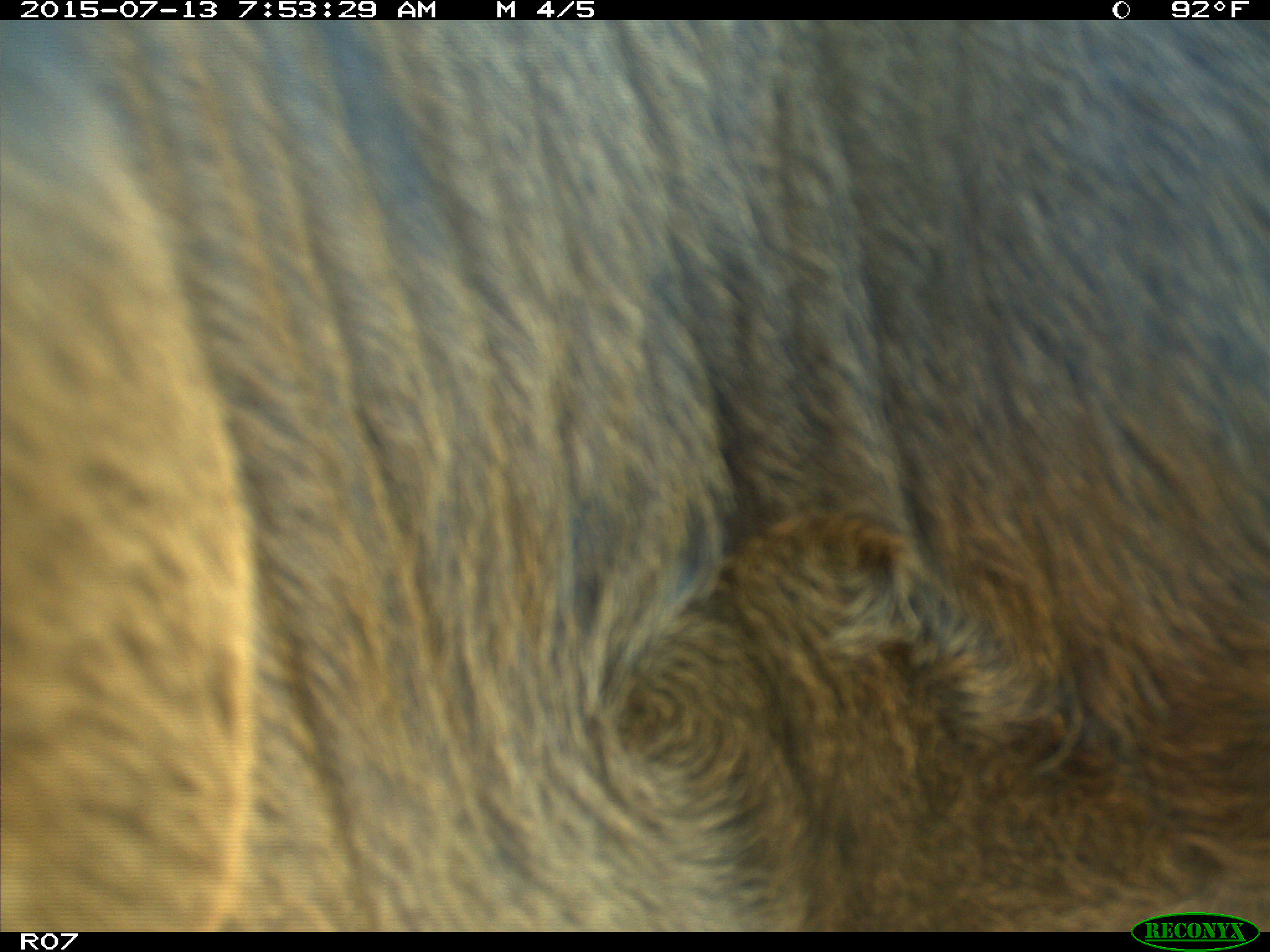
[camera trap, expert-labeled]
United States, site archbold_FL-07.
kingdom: Animalia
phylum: Chordata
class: Mammalia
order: Artiodactyla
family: Bovidae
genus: Bos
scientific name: Bos taurus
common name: domestic cow